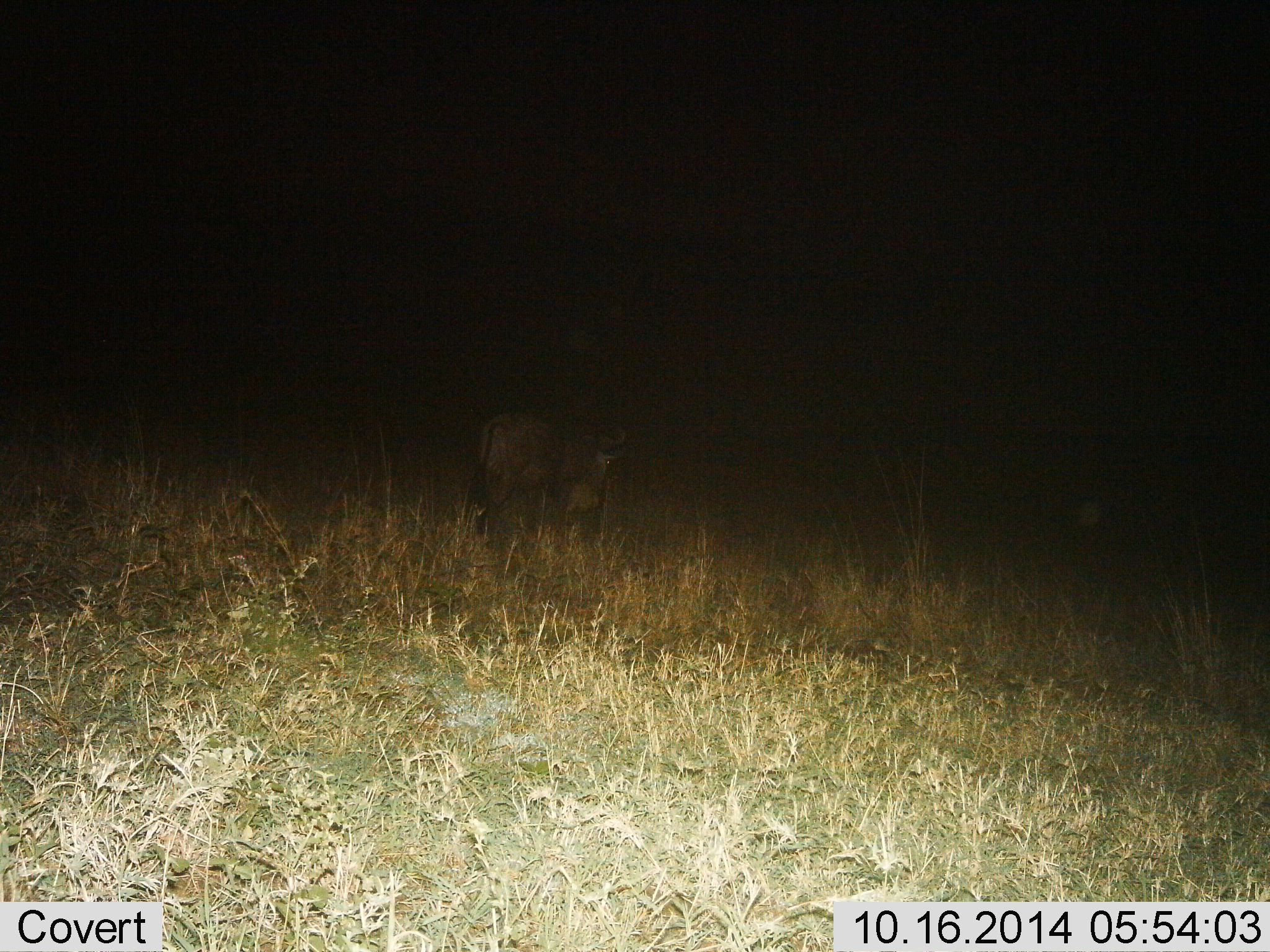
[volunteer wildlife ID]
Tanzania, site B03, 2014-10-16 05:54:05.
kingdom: Animalia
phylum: Chordata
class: Mammalia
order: Artiodactyla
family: Bovidae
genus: Connochaetes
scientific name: Connochaetes taurinus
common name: blue wildebeest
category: wildebeest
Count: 1.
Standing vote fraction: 70%.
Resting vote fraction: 0%.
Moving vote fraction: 30%.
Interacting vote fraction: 0%.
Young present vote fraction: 0%.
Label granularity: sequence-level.